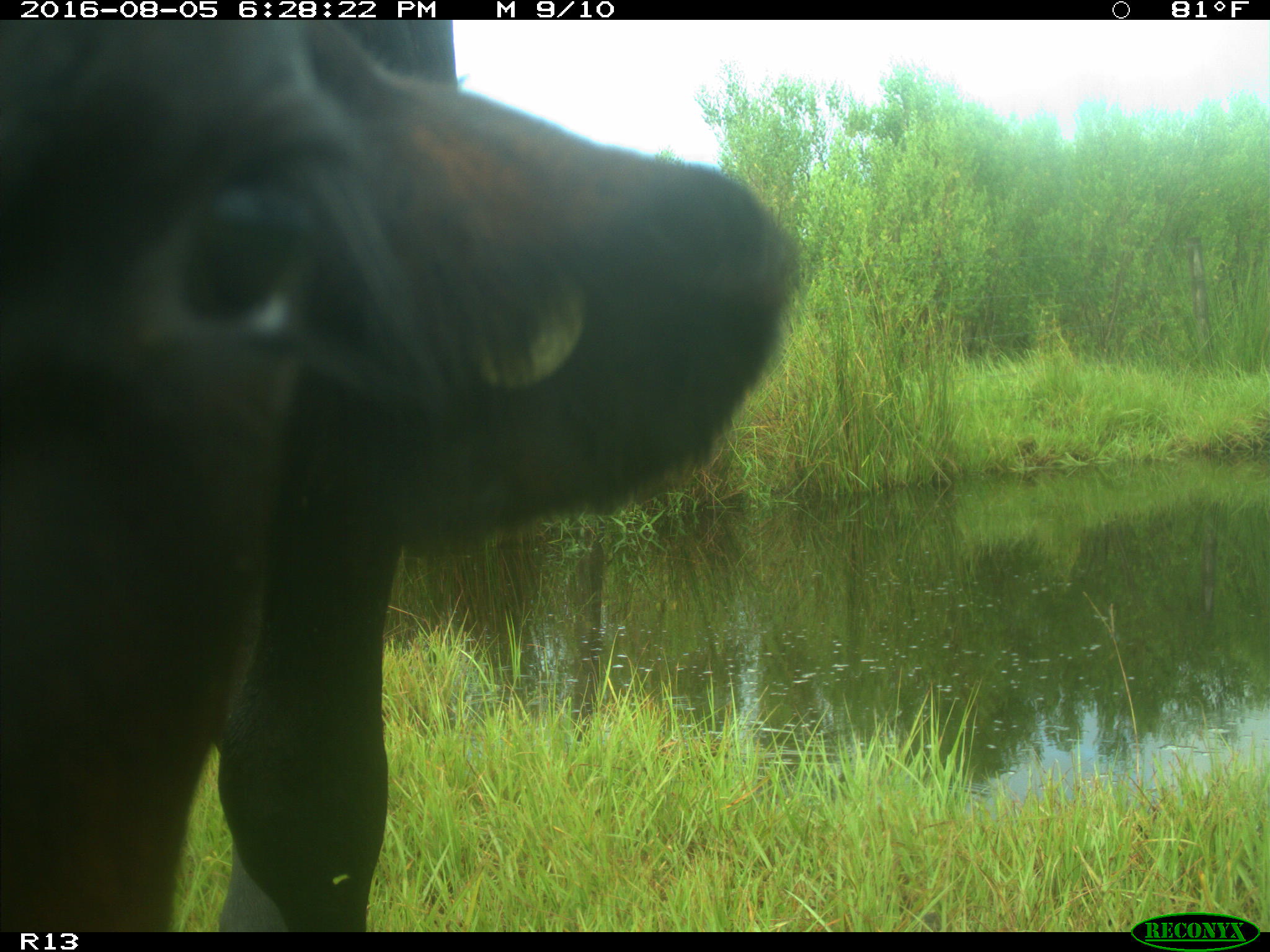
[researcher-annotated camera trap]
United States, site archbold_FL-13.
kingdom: Animalia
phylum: Chordata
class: Mammalia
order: Artiodactyla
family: Bovidae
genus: Bos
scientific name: Bos taurus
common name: domestic cow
Bos taurus (domestic cow).